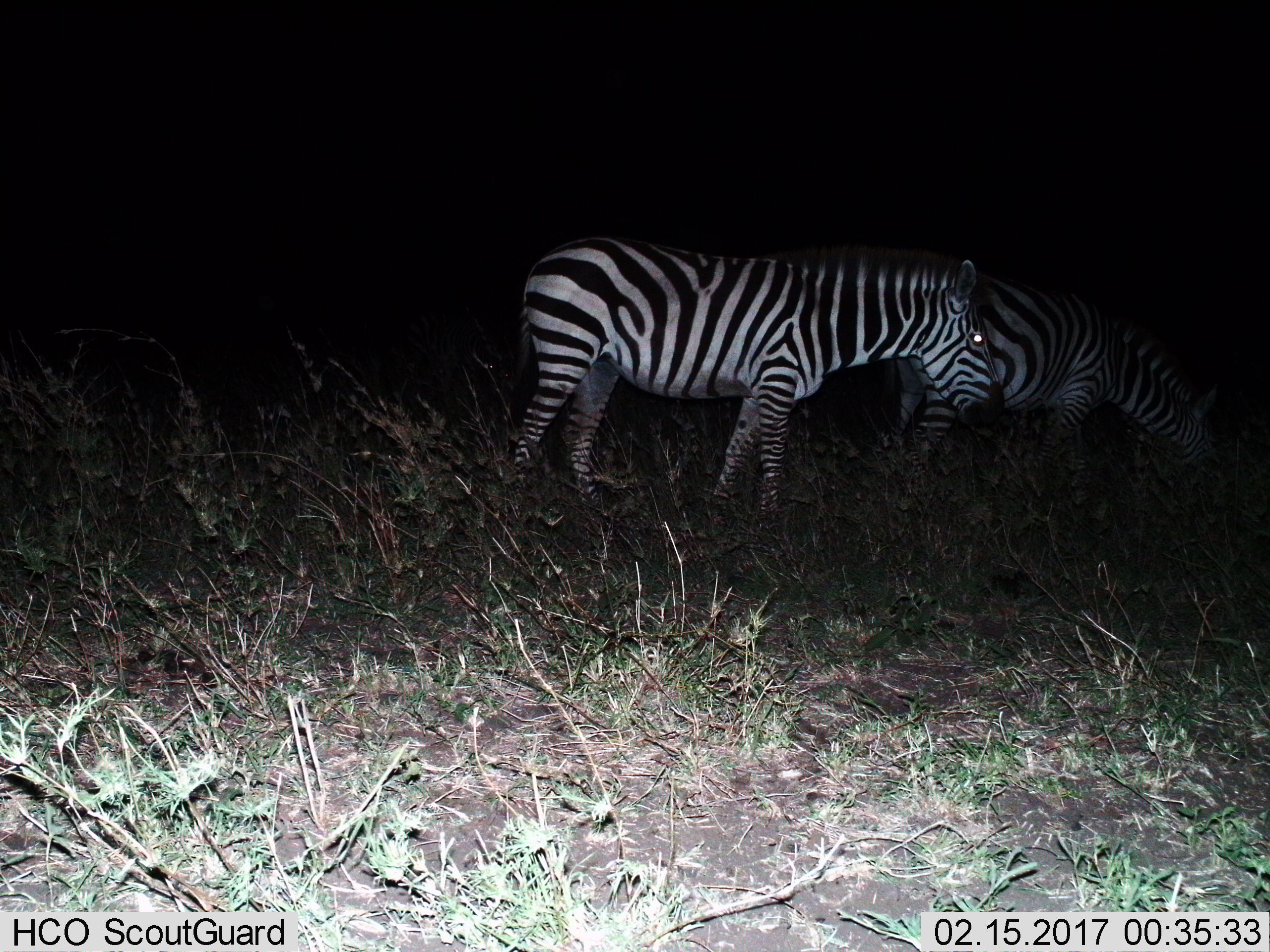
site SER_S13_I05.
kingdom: Animalia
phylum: Chordata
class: Mammalia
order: Perissodactyla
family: Equidae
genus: Equus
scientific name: Equus quagga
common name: plains zebra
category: zebraplains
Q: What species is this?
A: Zebraplains (plains zebra) (Equus quagga).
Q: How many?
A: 2.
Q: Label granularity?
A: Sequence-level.